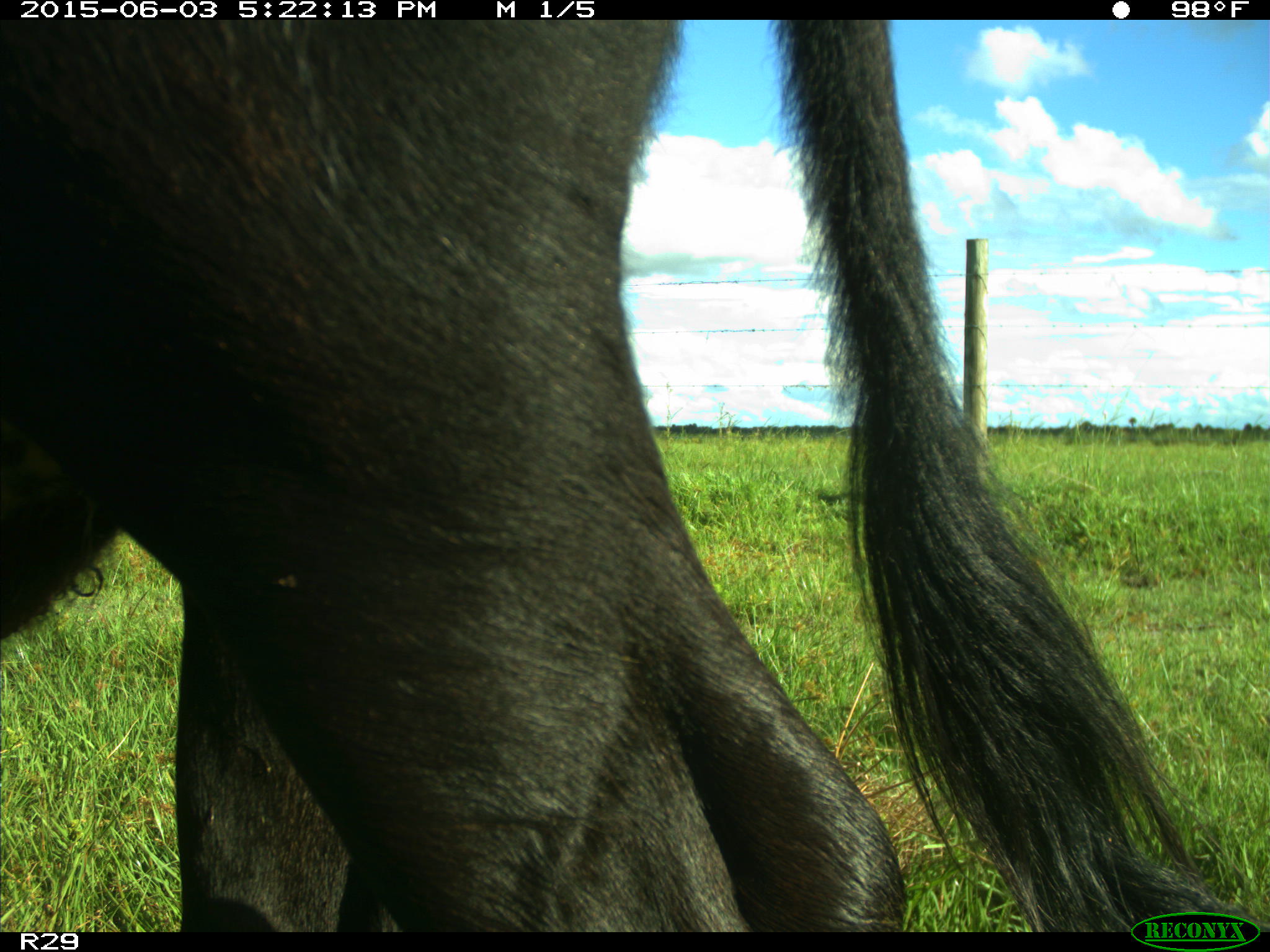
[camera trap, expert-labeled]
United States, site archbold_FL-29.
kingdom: Animalia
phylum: Chordata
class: Mammalia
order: Artiodactyla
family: Bovidae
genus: Bos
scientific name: Bos taurus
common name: domestic cow